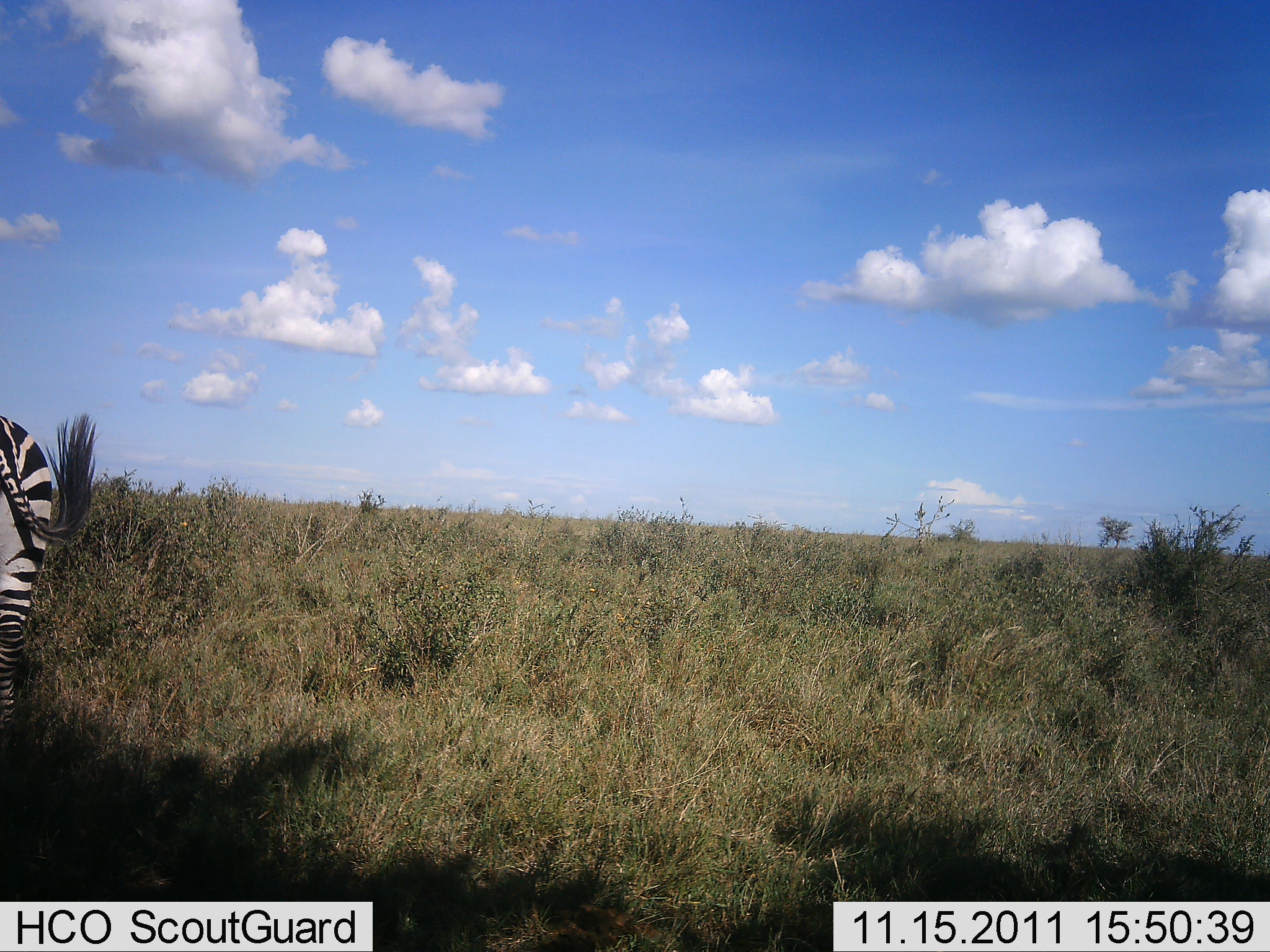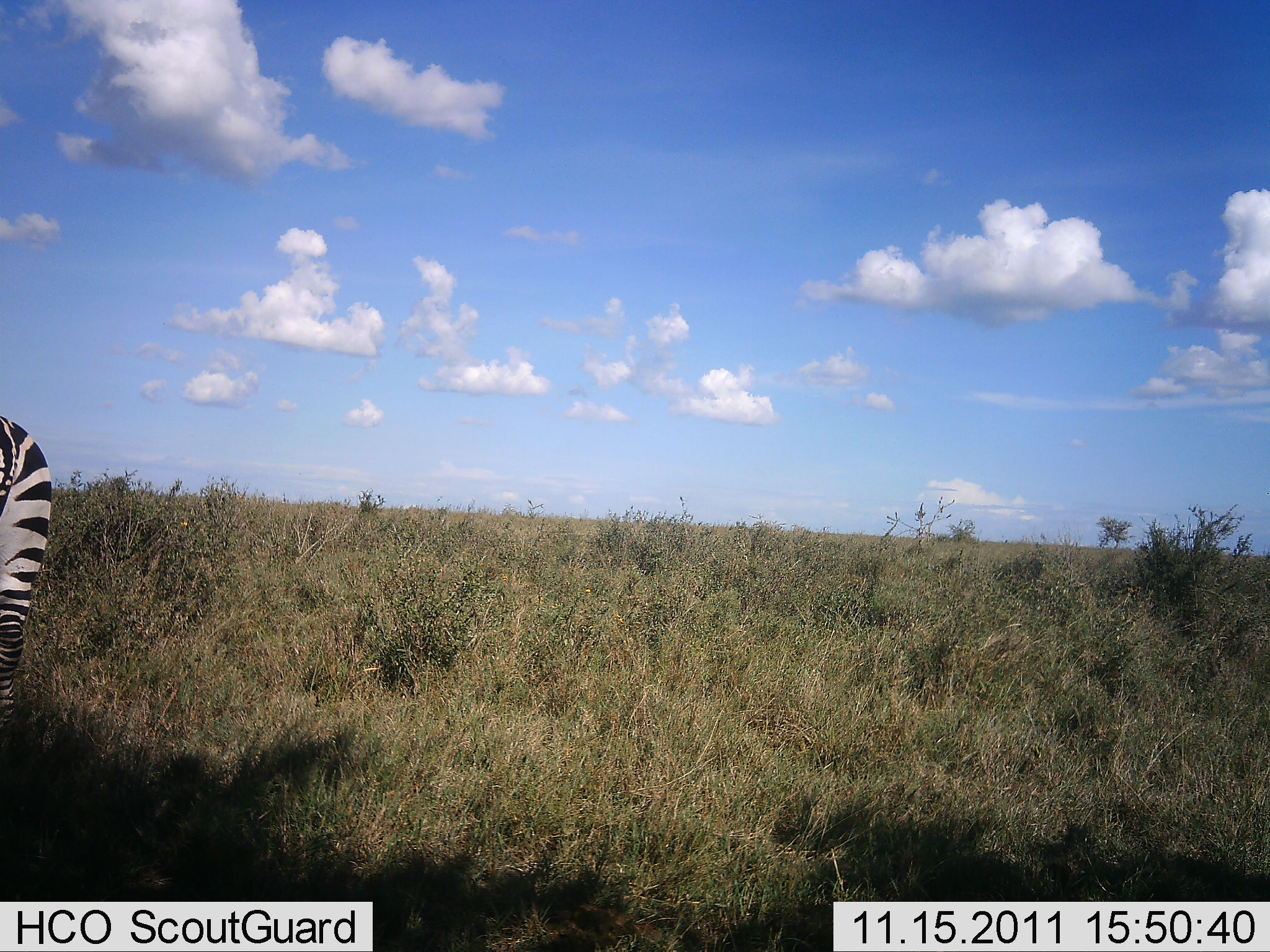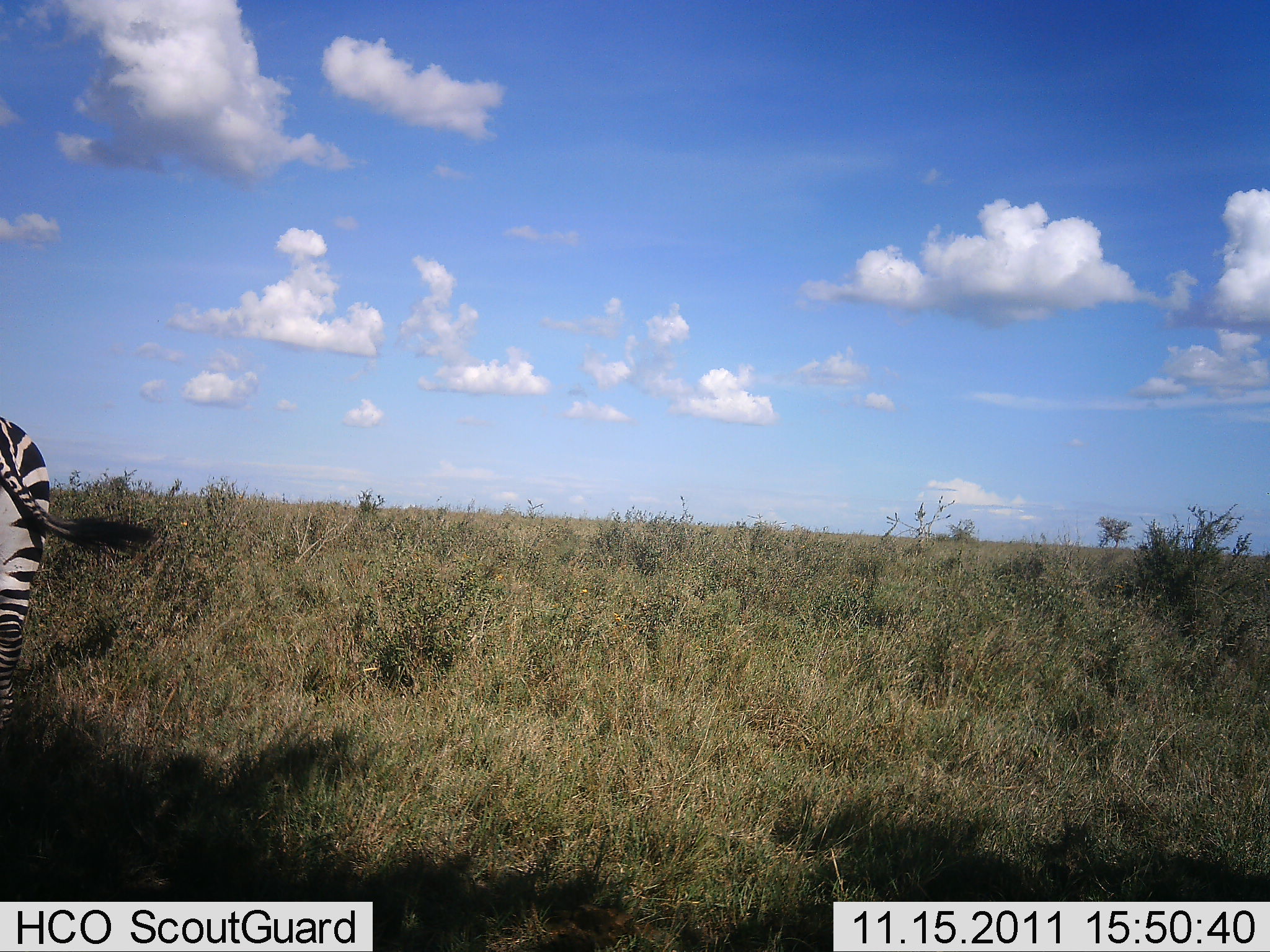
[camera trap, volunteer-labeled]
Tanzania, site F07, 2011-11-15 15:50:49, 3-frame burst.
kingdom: Animalia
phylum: Chordata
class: Mammalia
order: Perissodactyla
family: Equidae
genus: Equus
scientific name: Equus quagga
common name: plains zebra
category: zebra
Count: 1.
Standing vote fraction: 82%.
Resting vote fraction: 9%.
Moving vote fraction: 9%.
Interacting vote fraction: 0%.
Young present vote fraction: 0%.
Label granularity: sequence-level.